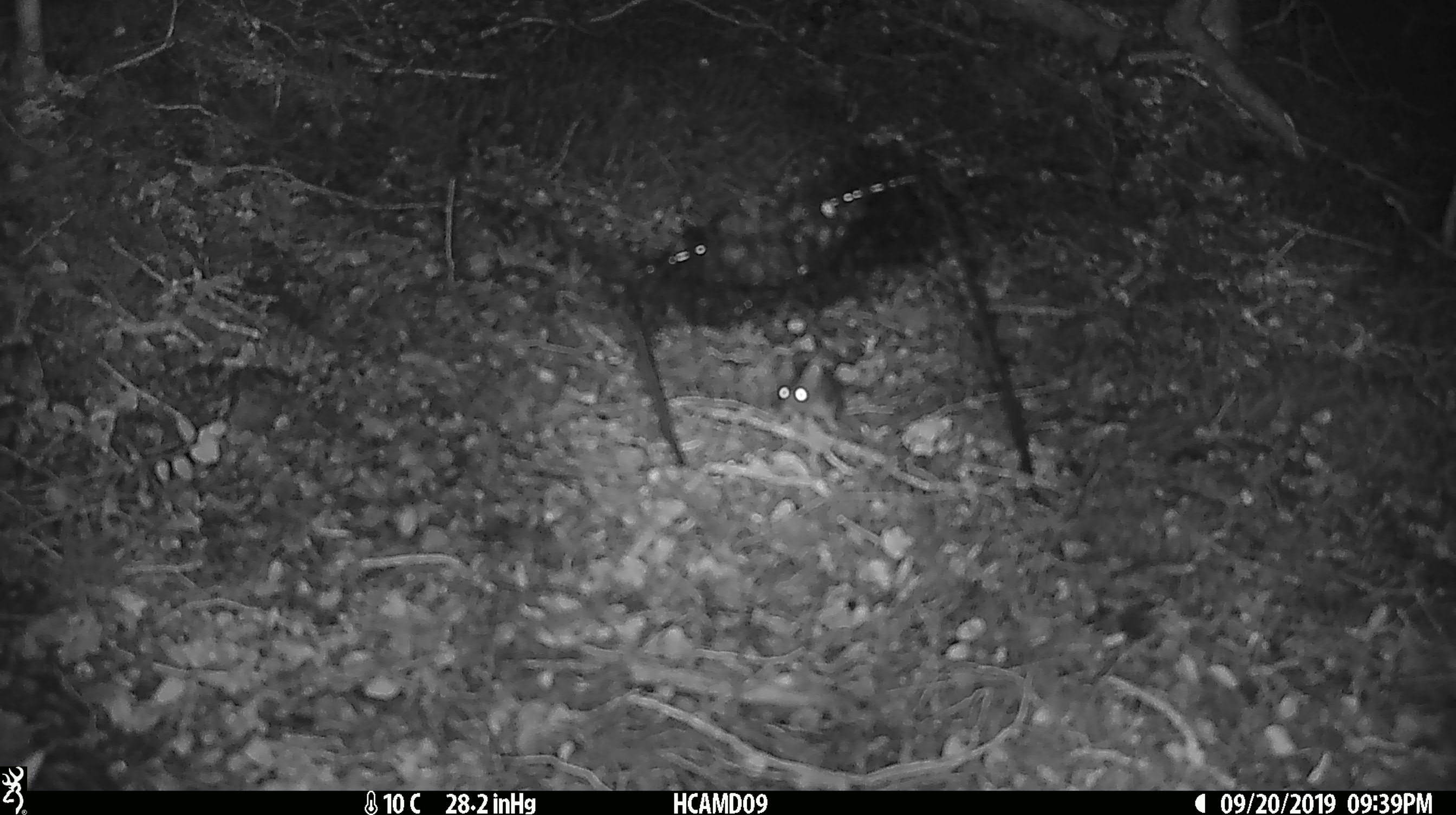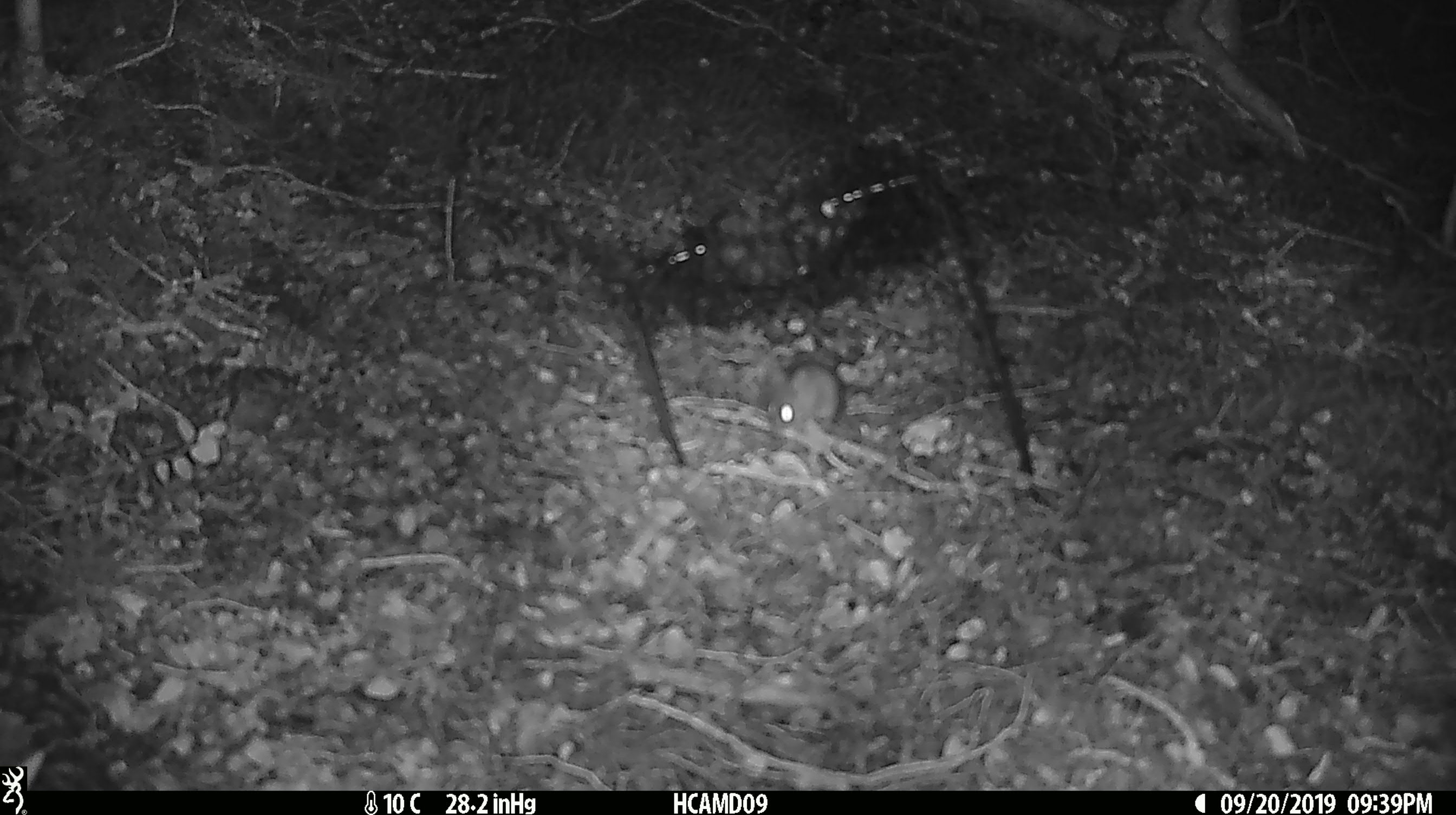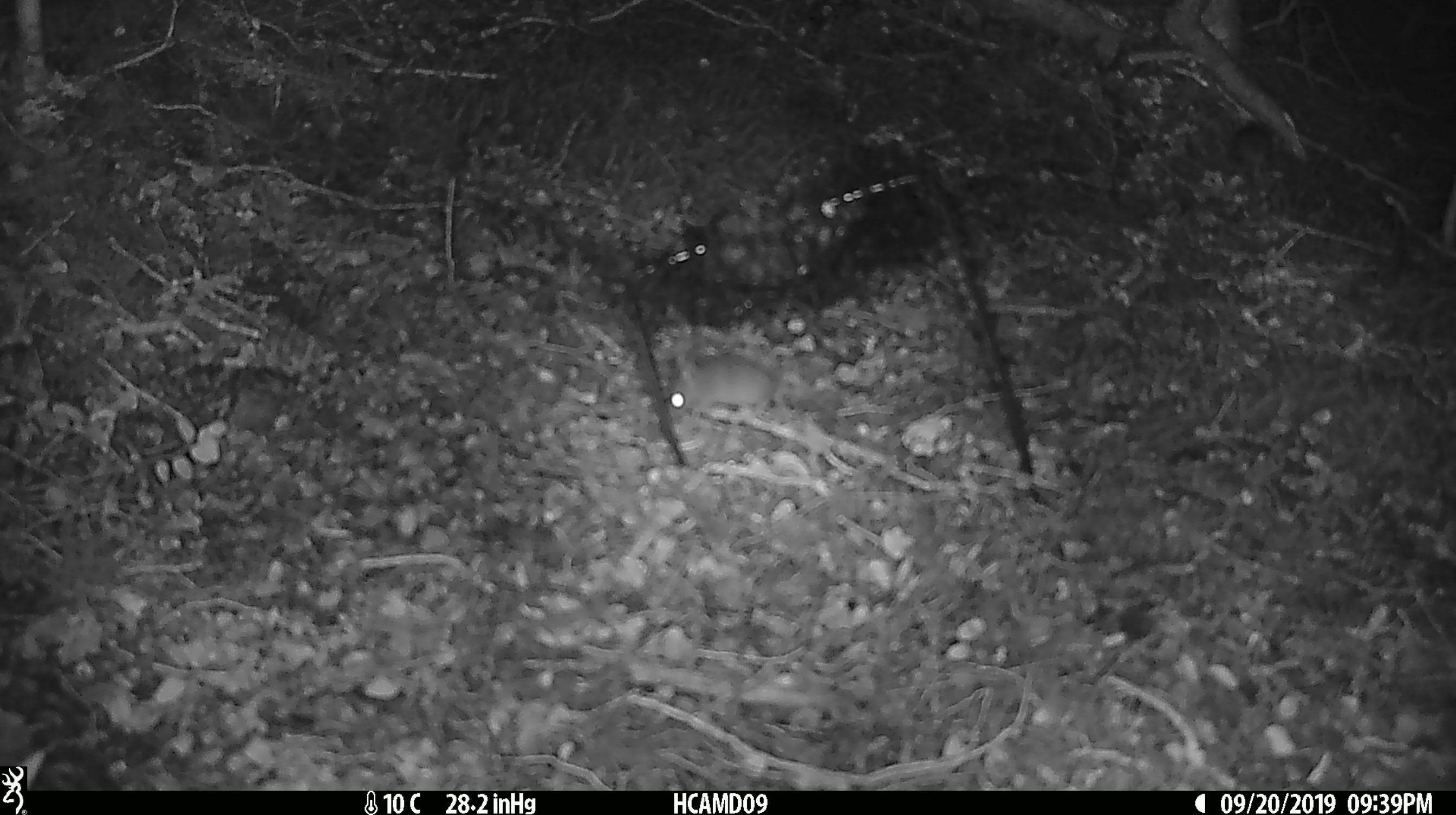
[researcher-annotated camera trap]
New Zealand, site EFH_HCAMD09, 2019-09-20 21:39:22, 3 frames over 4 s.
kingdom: Animalia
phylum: Chordata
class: Mammalia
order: Rodentia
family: Muridae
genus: Mus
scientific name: Mus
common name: mouse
Mouse (Mus).